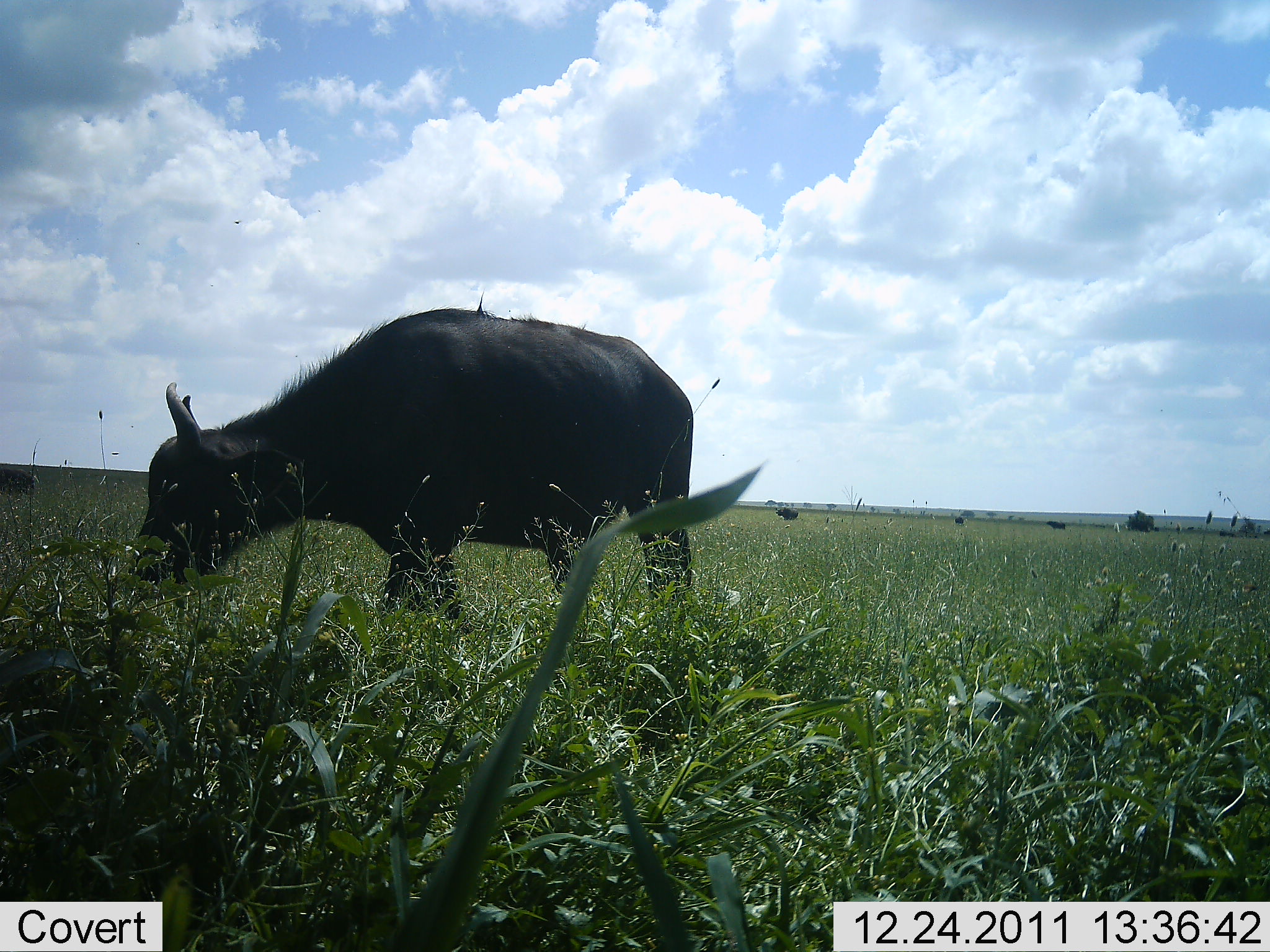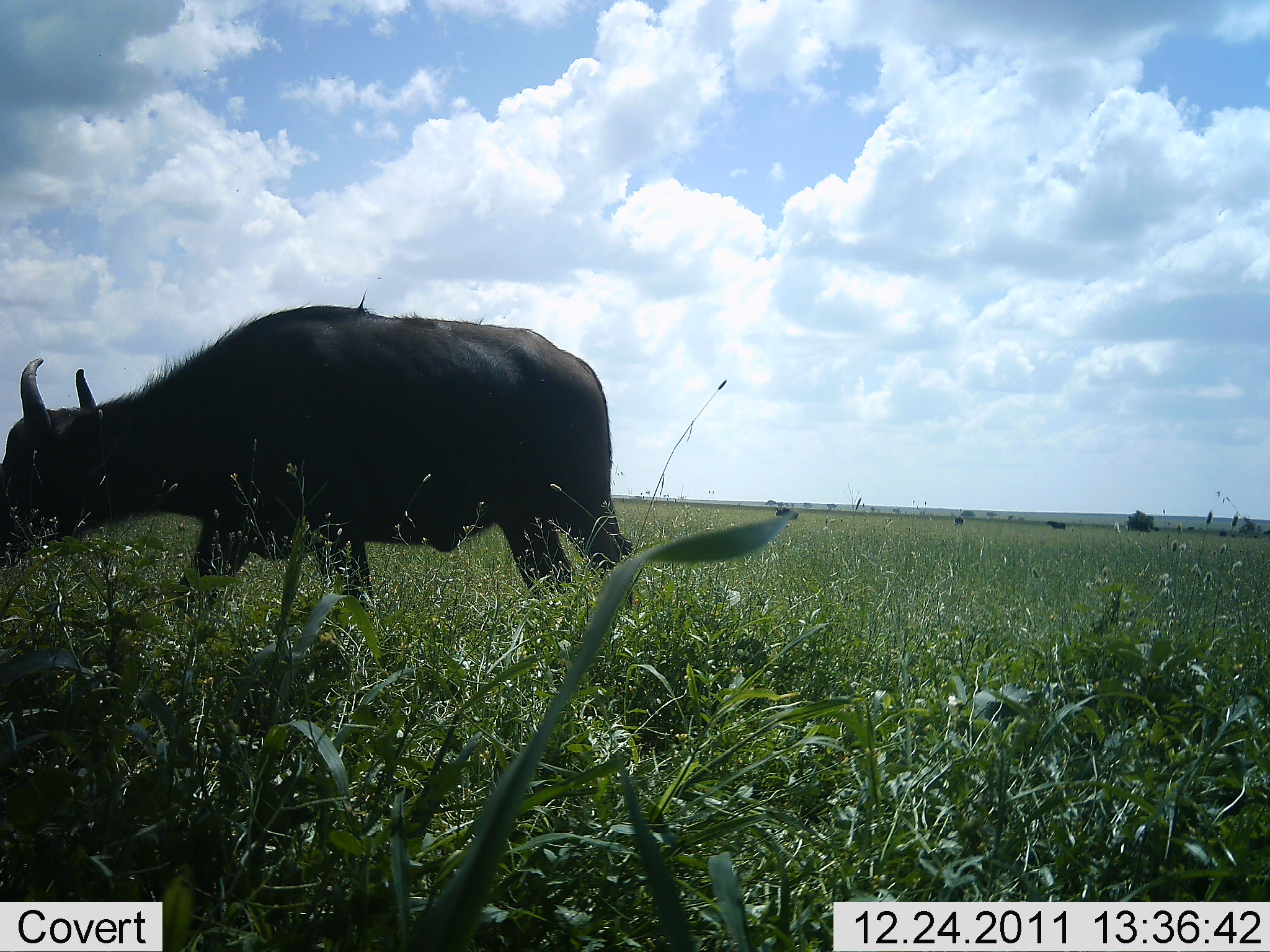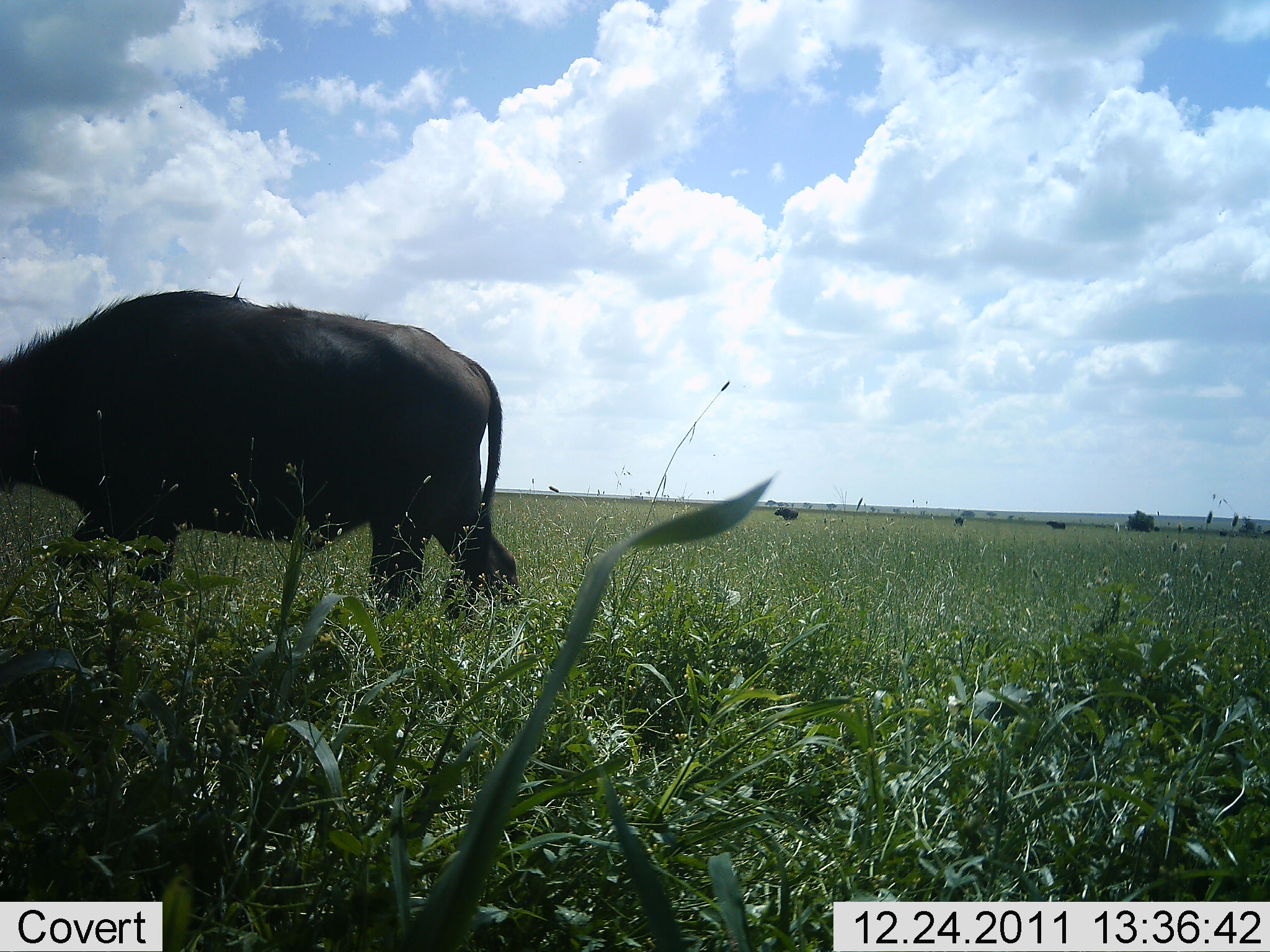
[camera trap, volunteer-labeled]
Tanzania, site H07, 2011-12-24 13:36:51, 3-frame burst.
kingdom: Animalia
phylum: Chordata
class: Mammalia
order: Artiodactyla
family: Bovidae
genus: Syncerus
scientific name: Syncerus caffer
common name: cape buffalo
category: buffalo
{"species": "buffalo (cape buffalo) (Syncerus caffer)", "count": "1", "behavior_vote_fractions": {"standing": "42%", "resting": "0%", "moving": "58%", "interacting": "0%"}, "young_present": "8%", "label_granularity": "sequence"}